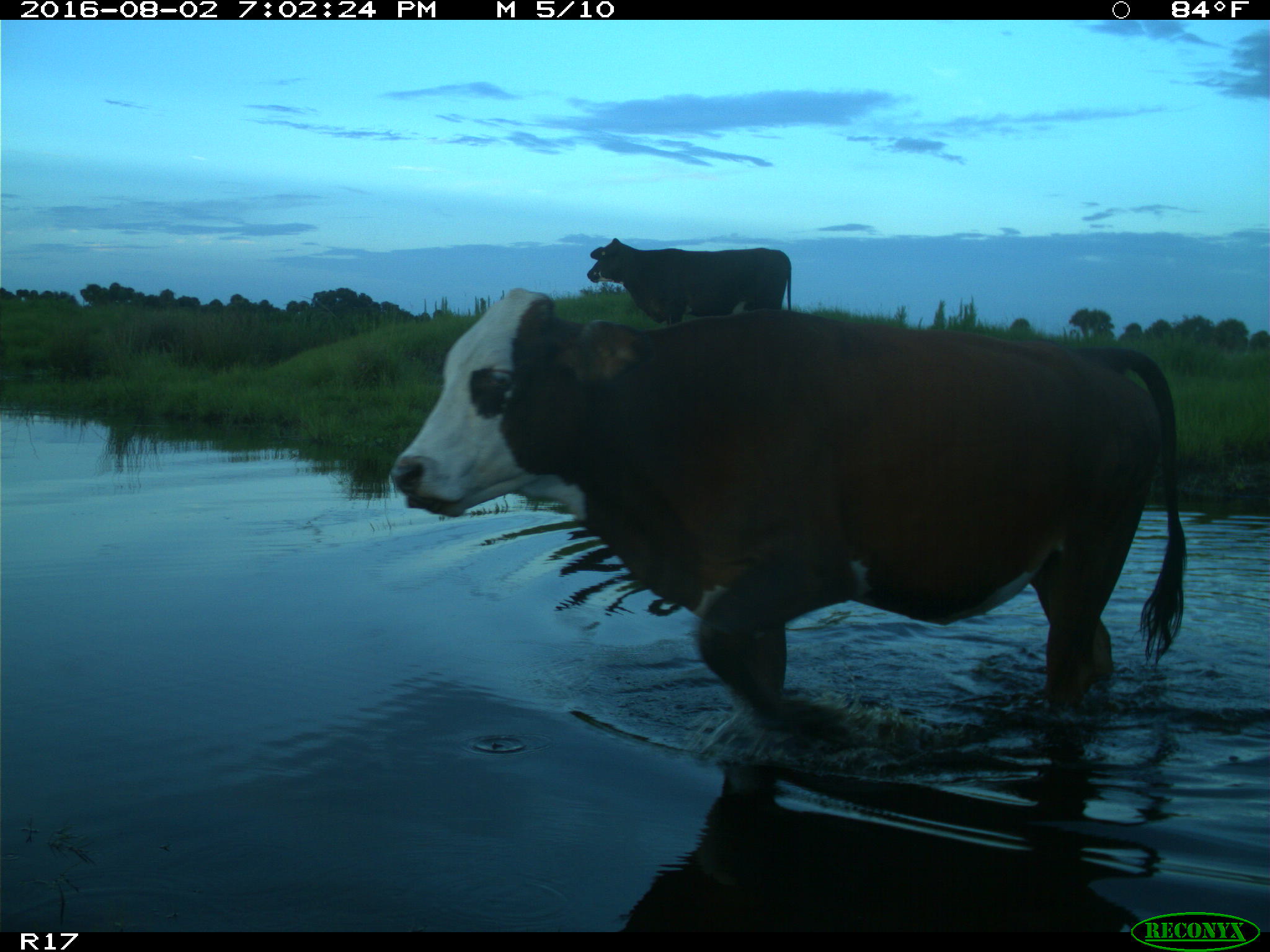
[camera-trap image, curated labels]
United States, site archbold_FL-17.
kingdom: Animalia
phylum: Chordata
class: Mammalia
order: Artiodactyla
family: Bovidae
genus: Bos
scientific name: Bos taurus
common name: domestic cow